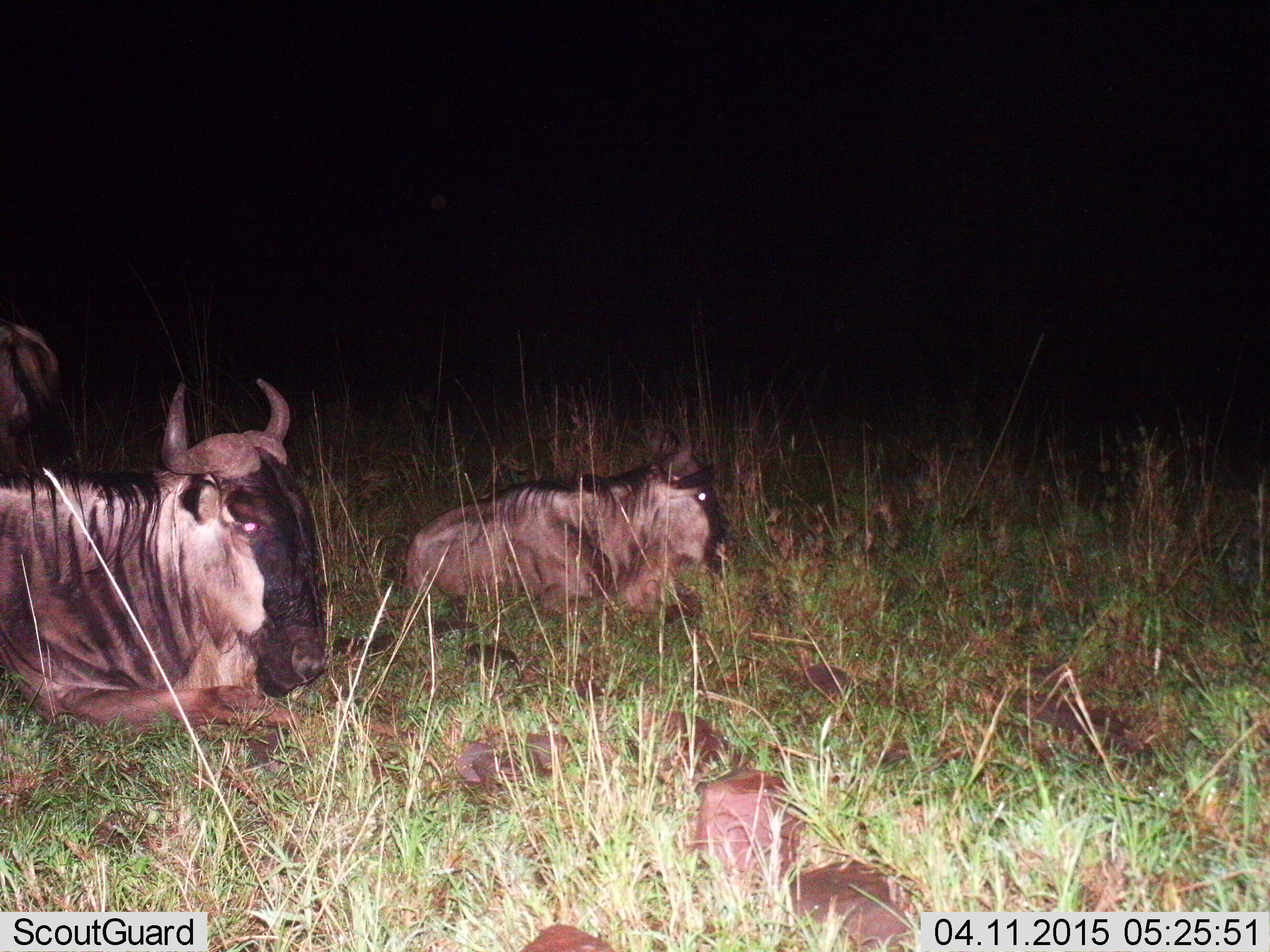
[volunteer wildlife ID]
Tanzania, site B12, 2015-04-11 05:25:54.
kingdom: Animalia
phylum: Chordata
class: Mammalia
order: Artiodactyla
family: Bovidae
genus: Connochaetes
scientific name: Connochaetes taurinus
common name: blue wildebeest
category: wildebeest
Wildebeest (blue wildebeest) (Connochaetes taurinus), count 3. Behavior (volunteer vote fractions): standing 20%, resting 100%, moving 10%, interacting 10%. Young present (vote fraction): 20%. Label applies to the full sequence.